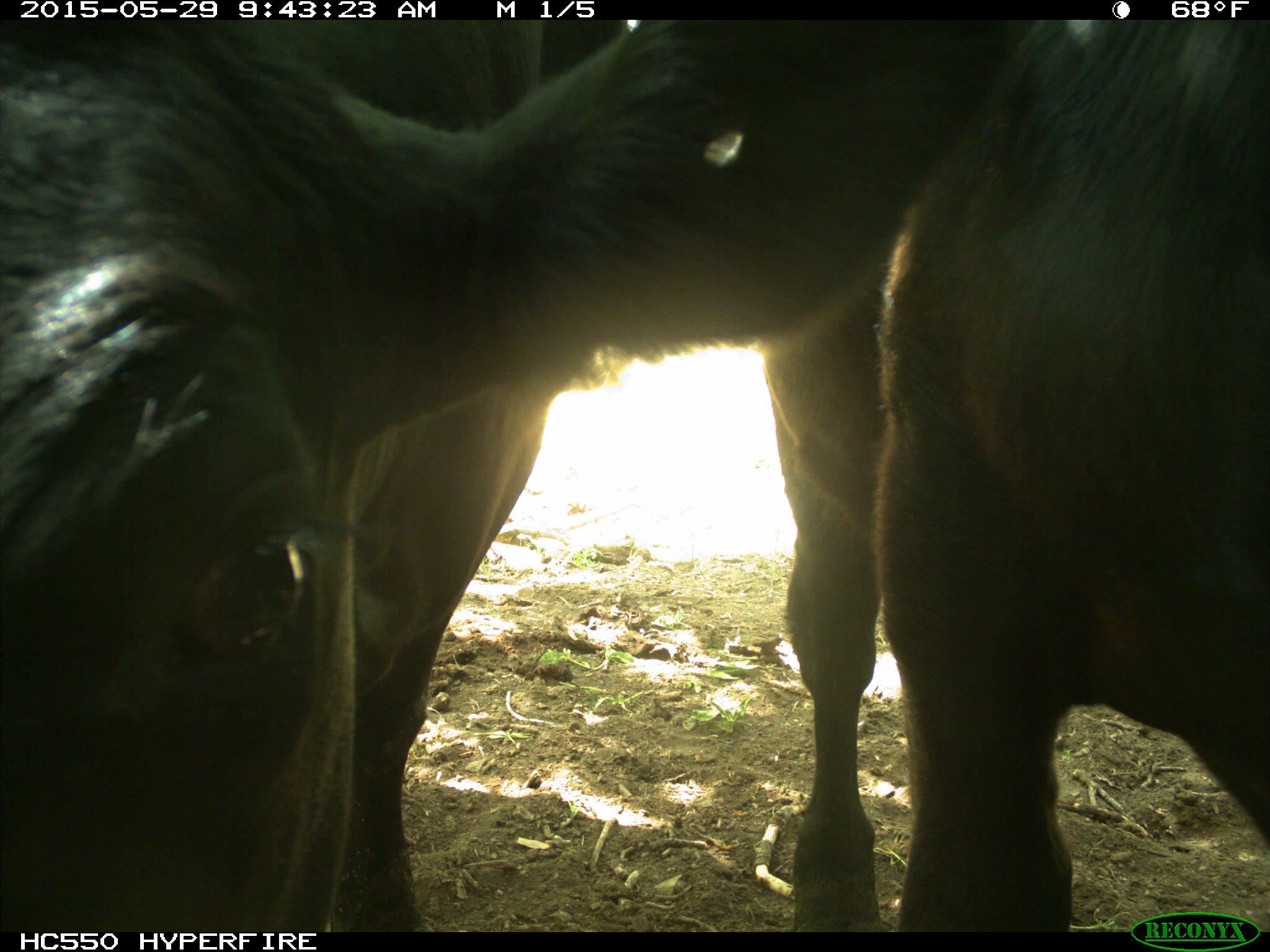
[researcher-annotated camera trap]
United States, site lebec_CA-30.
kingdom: Animalia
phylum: Chordata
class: Mammalia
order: Artiodactyla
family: Bovidae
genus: Bos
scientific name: Bos taurus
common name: domestic cow